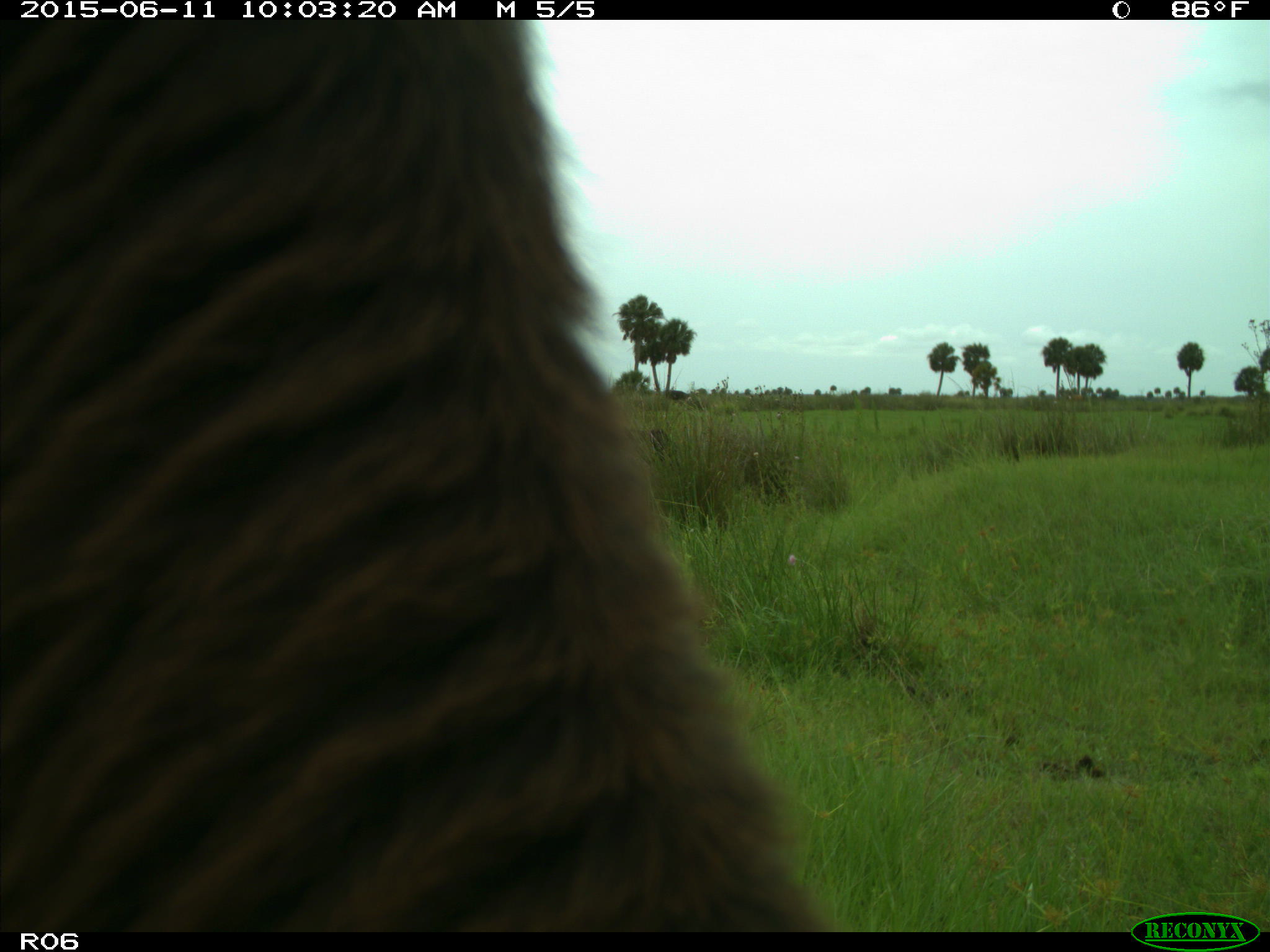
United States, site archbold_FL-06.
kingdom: Animalia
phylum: Chordata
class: Mammalia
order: Artiodactyla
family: Bovidae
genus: Bos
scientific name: Bos taurus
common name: domestic cow